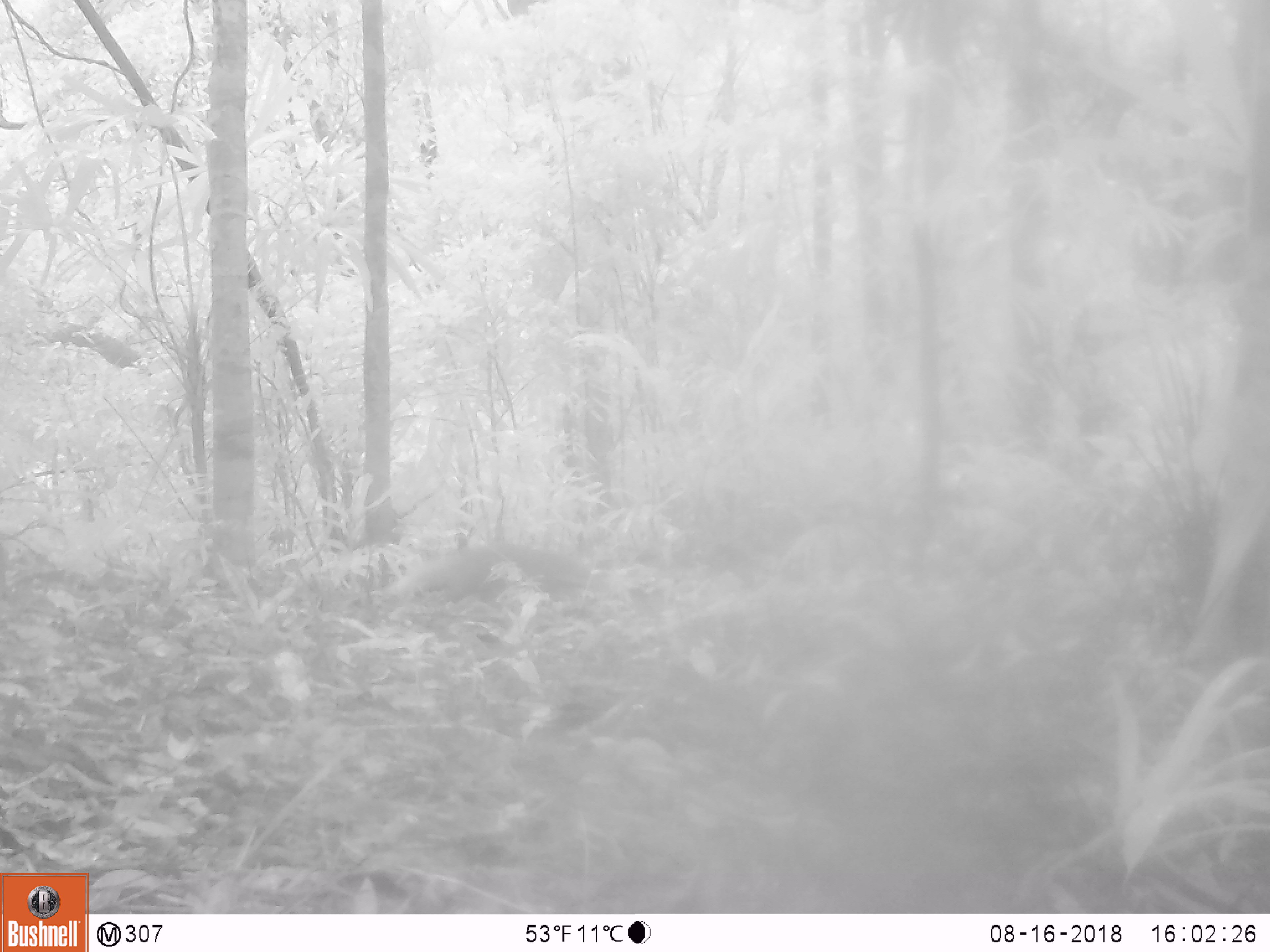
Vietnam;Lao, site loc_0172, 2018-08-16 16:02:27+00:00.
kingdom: Animalia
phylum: Chordata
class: Mammalia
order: Carnivora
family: Herpestidae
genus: Urva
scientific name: Urva urva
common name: crab-eating mongoose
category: crab eating mongoose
Crab eating mongoose (crab-eating mongoose) (Urva urva). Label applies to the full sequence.